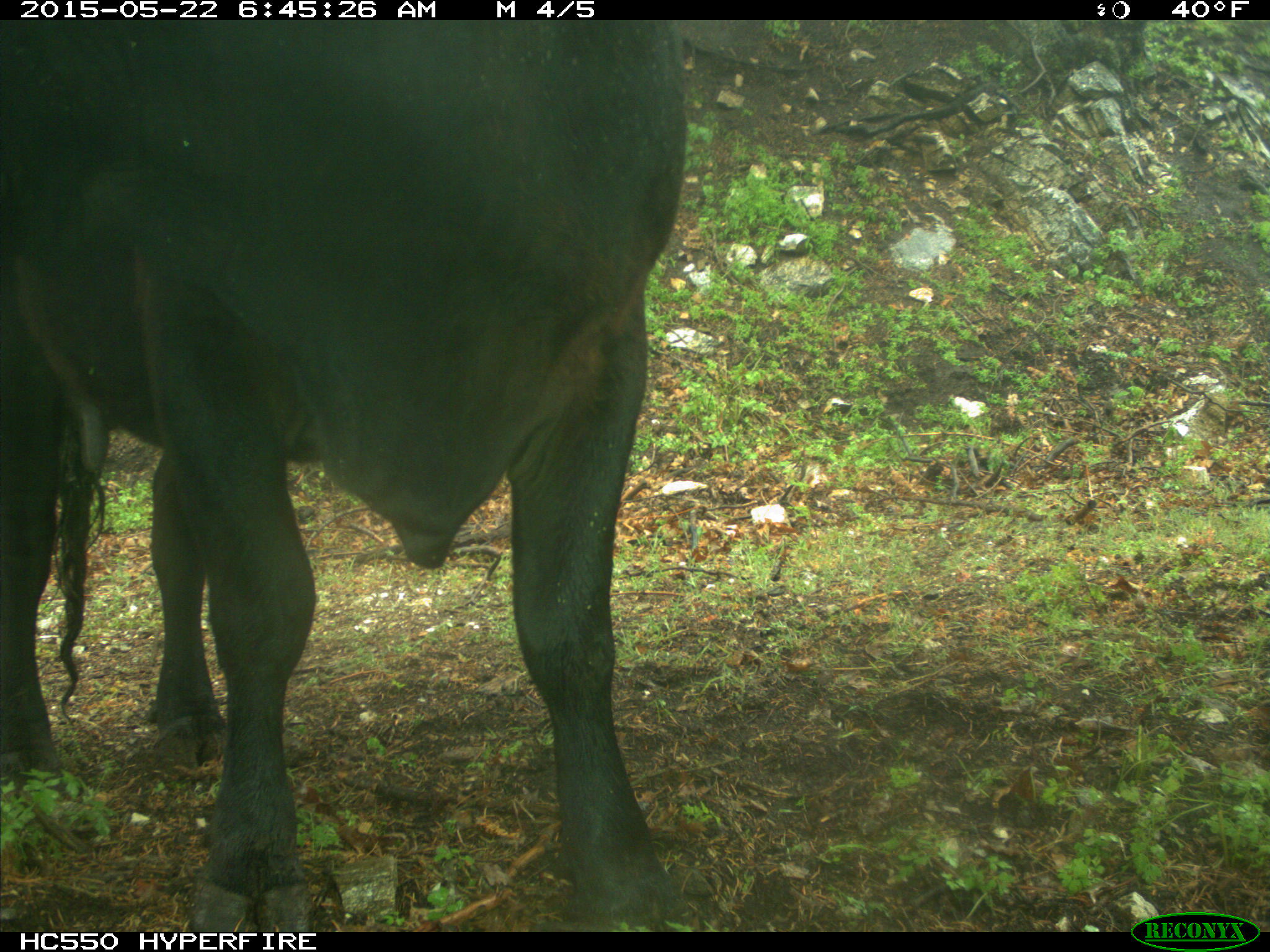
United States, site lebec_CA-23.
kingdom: Animalia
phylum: Chordata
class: Mammalia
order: Artiodactyla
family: Bovidae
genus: Bos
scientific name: Bos taurus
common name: domestic cow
Bos taurus (domestic cow).